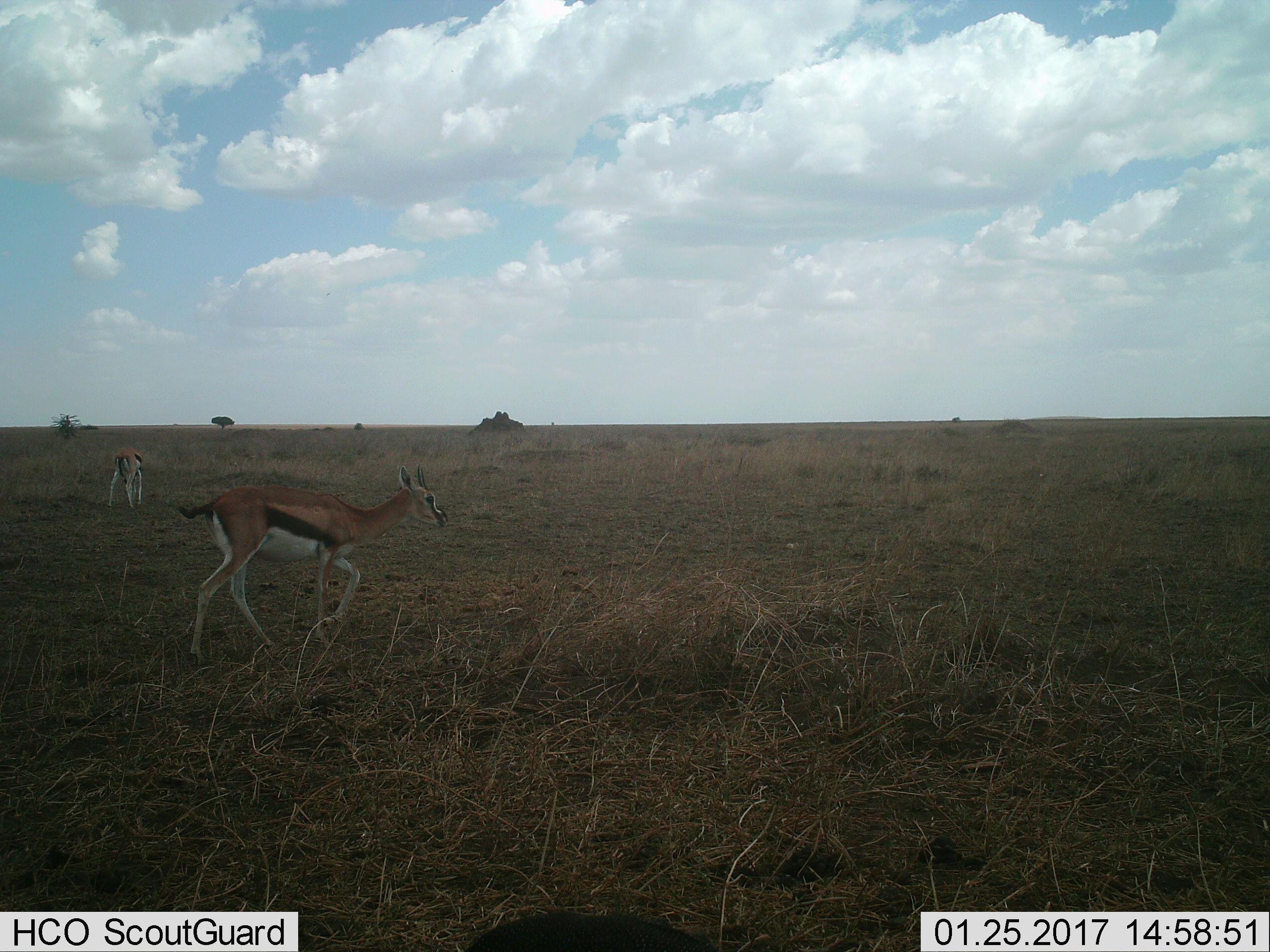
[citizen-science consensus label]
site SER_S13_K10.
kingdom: Animalia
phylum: Chordata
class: Mammalia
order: Artiodactyla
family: Bovidae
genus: Eudorcas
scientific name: Eudorcas thomsonii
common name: thomson's gazelle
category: gazellethomsons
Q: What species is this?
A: Gazellethomsons (thomson's gazelle) (Eudorcas thomsonii).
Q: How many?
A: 2.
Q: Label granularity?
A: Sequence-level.